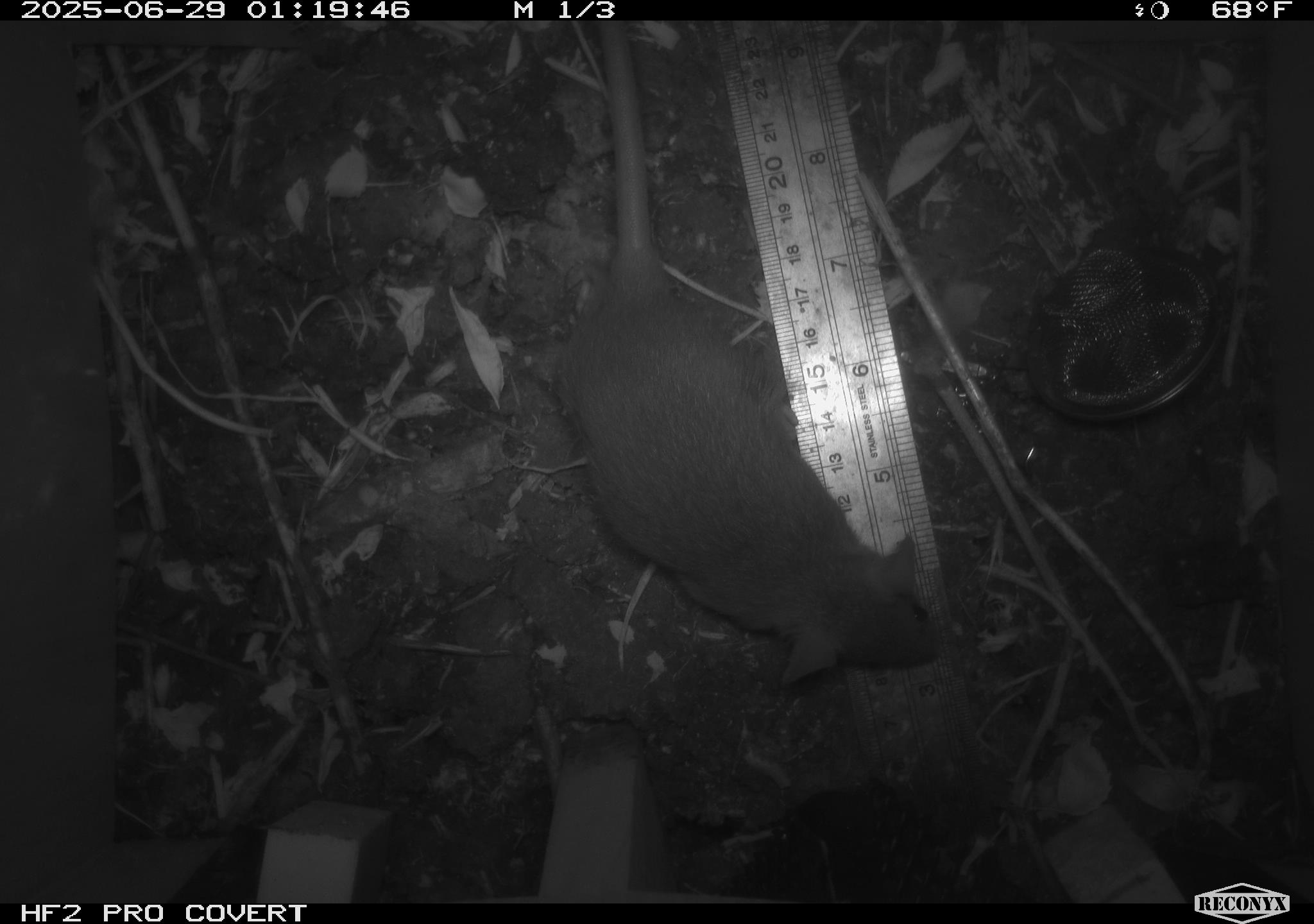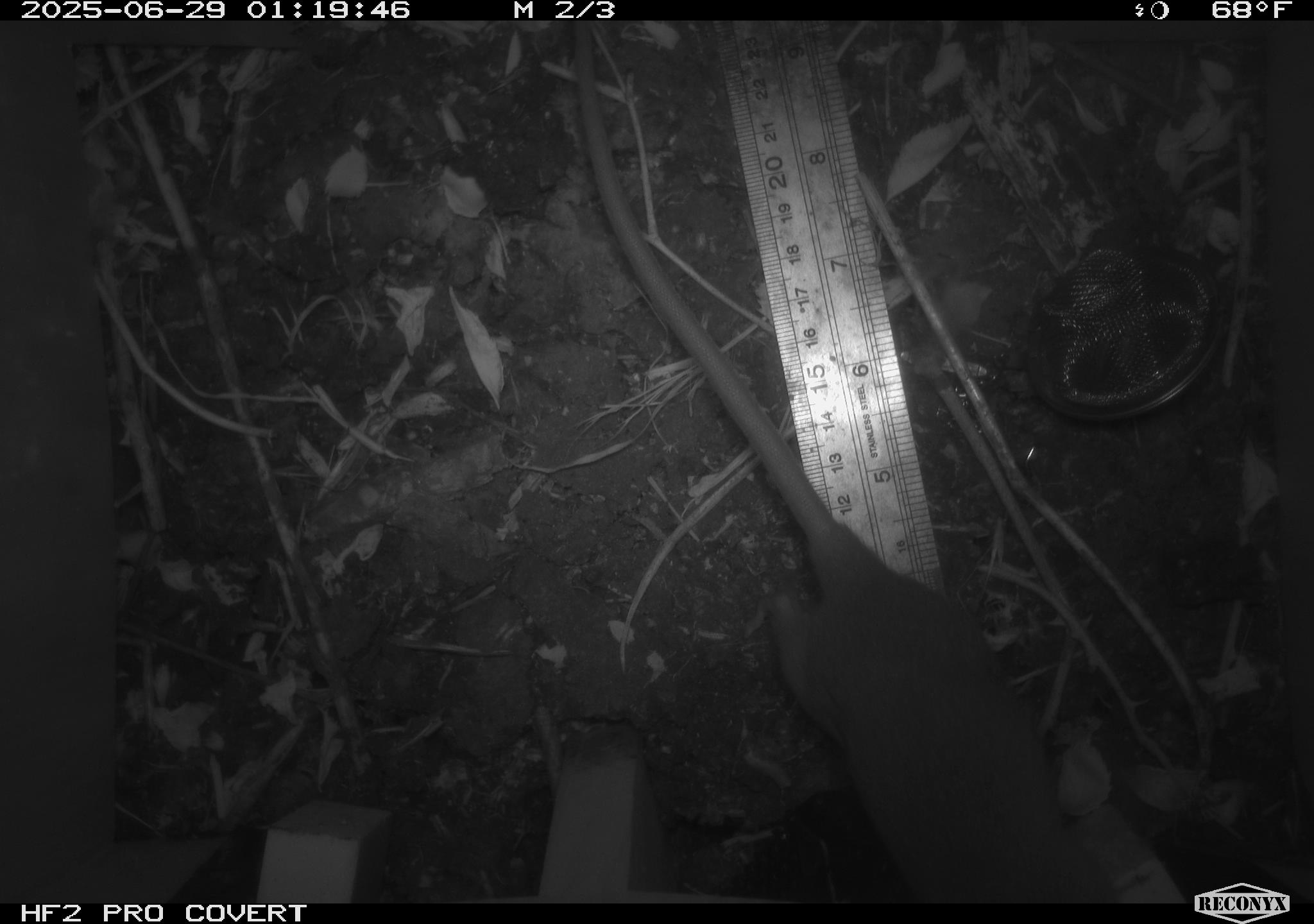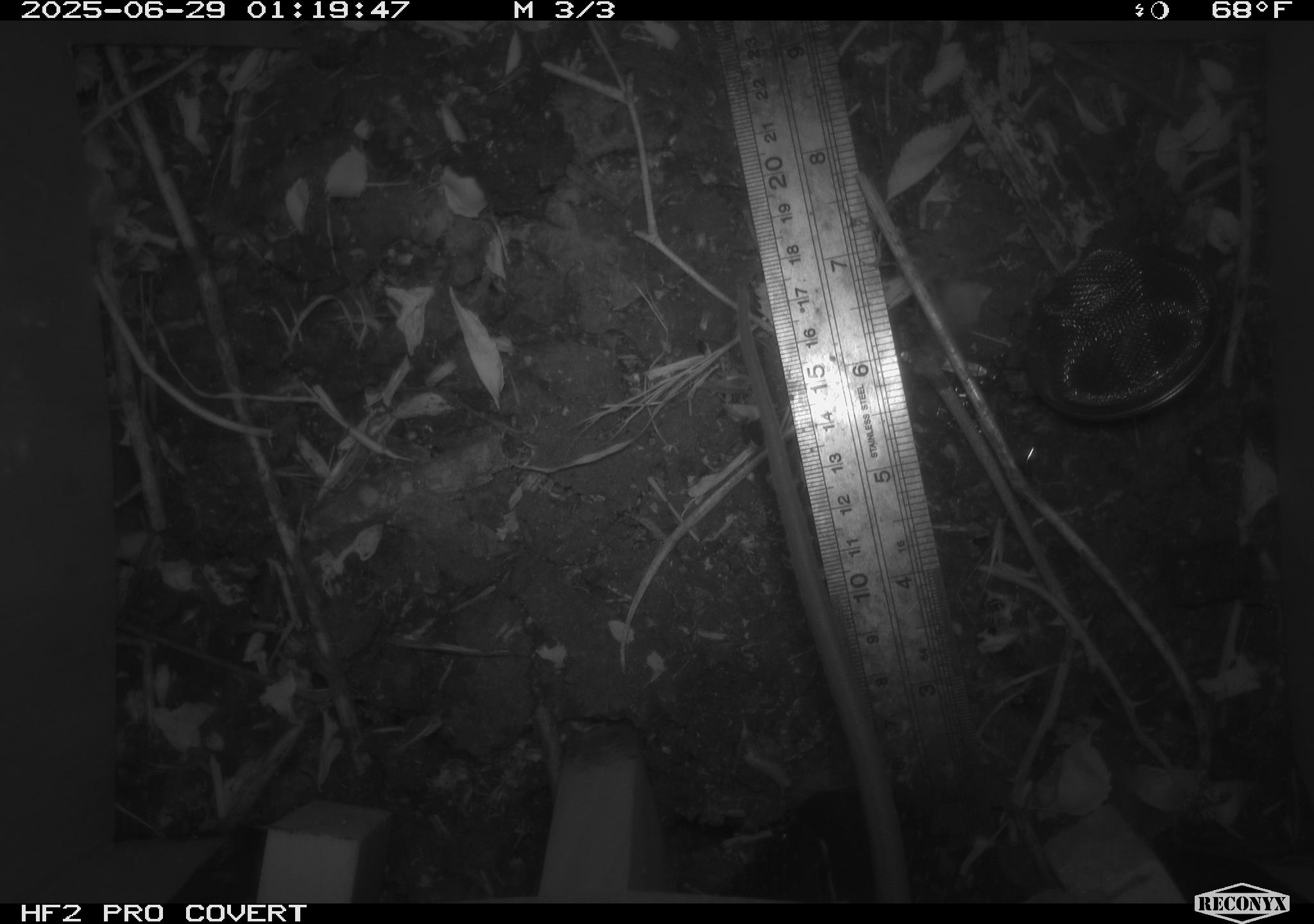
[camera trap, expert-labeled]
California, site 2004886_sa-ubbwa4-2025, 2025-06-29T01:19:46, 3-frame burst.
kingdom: Animalia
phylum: Chordata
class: Mammalia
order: Rodentia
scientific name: Rodentia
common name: rodent